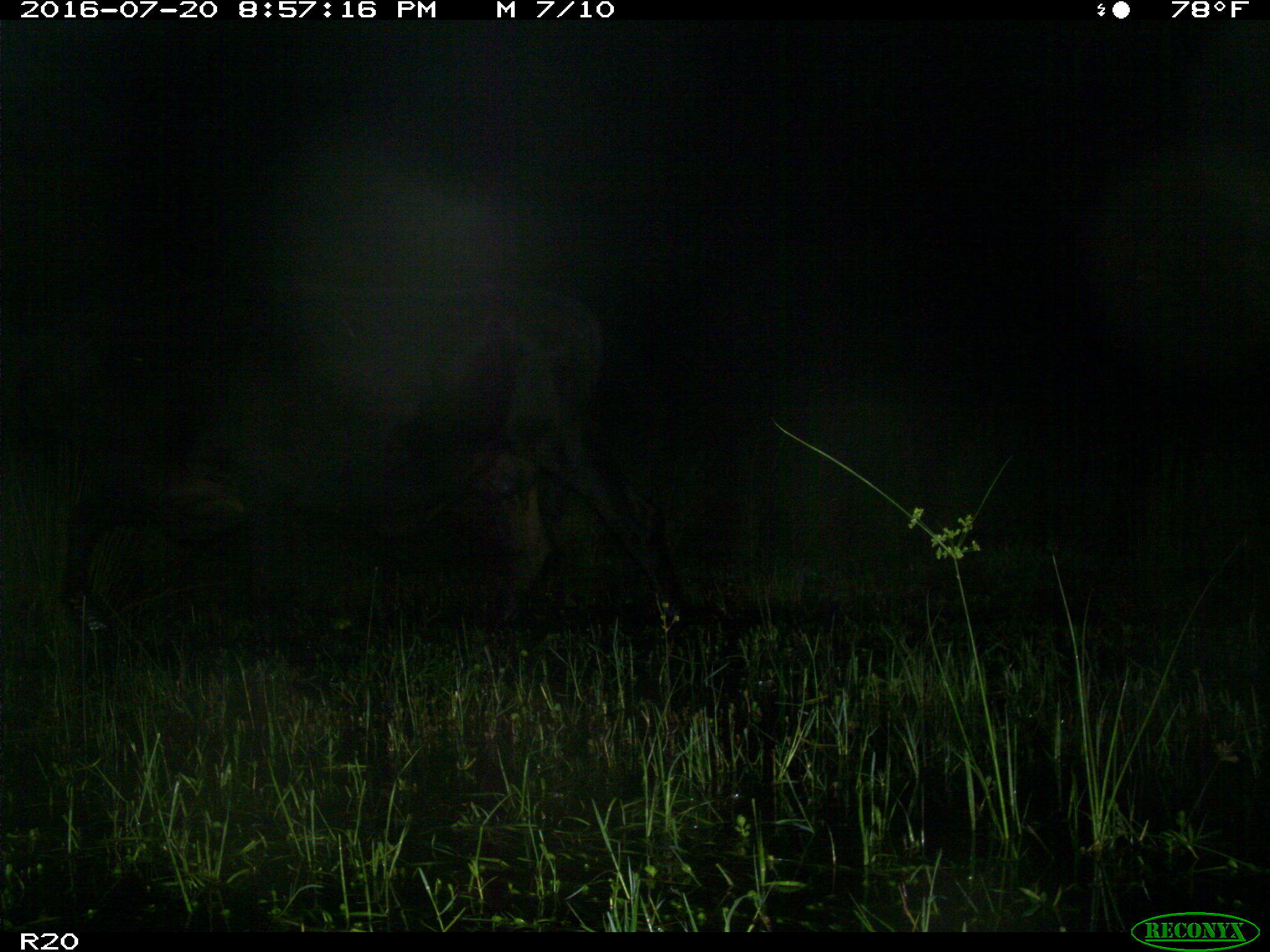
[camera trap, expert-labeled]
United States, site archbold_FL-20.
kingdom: Animalia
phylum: Chordata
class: Mammalia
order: Artiodactyla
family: Bovidae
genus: Bos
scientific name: Bos taurus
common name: domestic cow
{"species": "Bos taurus (domestic cow)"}